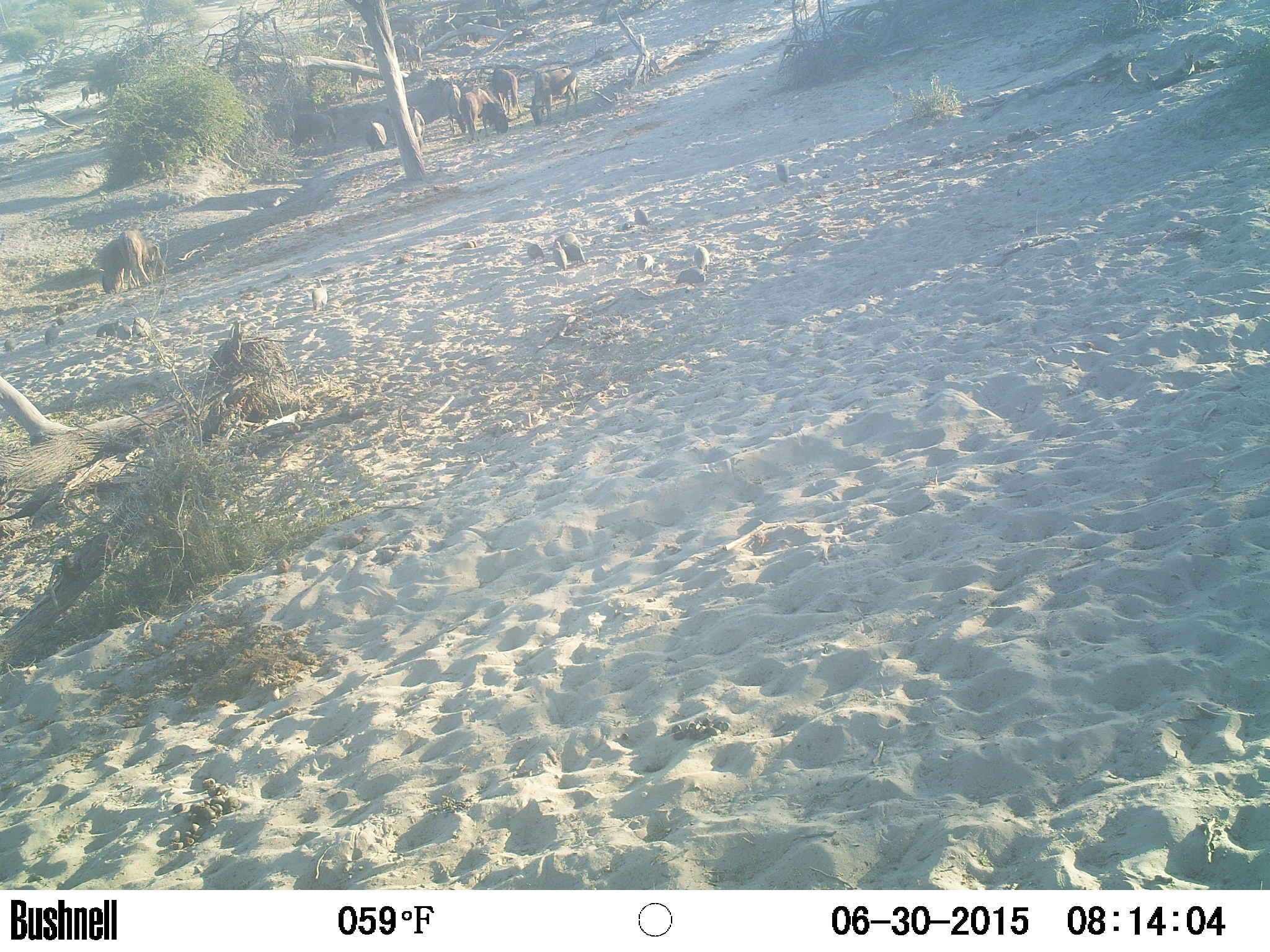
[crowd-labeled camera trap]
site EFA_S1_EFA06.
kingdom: Animalia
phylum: Chordata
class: Aves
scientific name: Aves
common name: bird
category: birdother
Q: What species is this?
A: Birdother (bird) (Aves).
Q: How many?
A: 11-50.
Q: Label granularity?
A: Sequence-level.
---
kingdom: Animalia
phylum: Chordata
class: Mammalia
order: Artiodactyla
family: Bovidae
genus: Connochaetes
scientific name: Connochaetes taurinus taurinus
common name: blue wildebeest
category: wildebeestblue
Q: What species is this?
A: Wildebeestblue (blue wildebeest) (Connochaetes taurinus taurinus).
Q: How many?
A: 11-50.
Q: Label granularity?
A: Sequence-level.